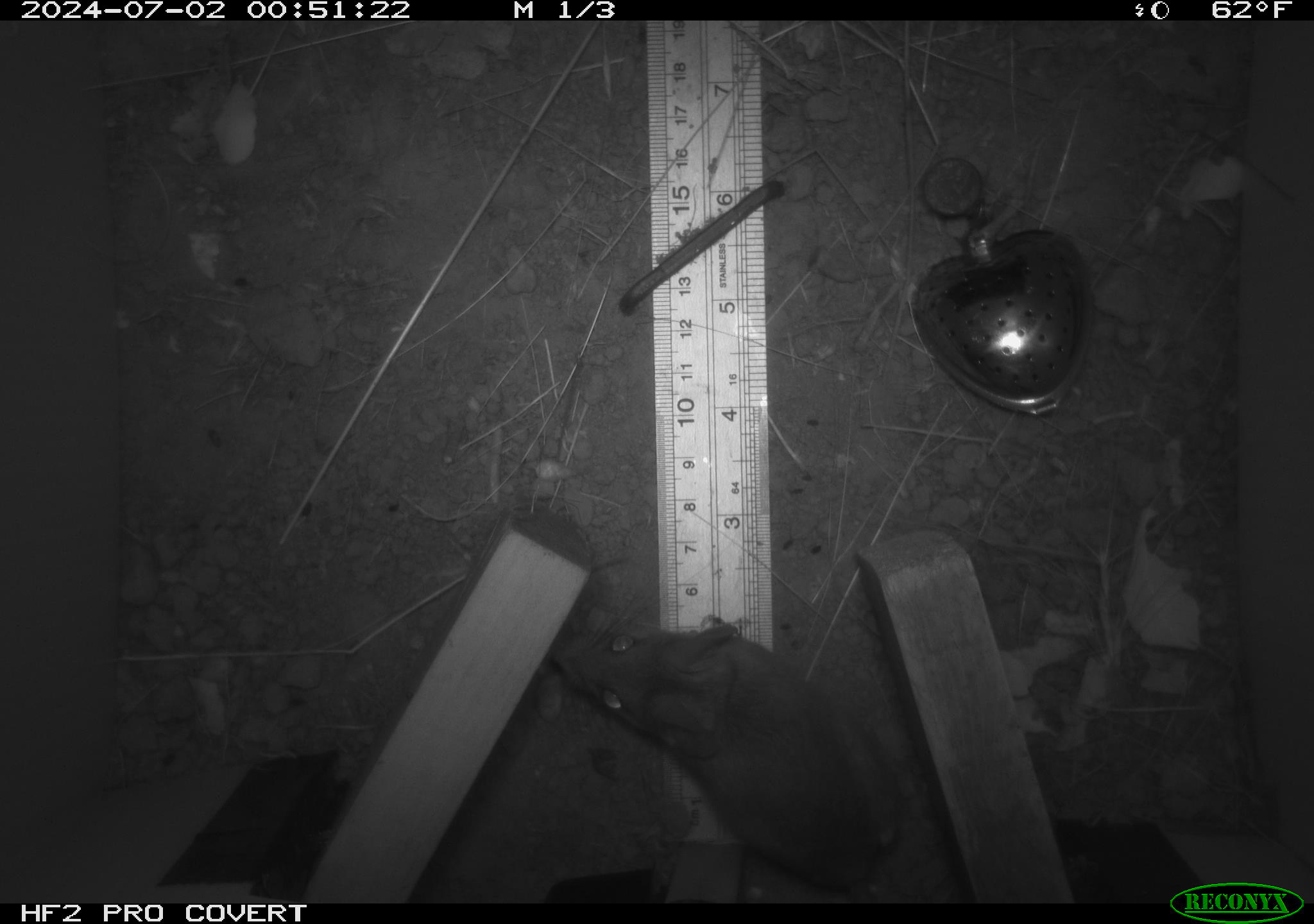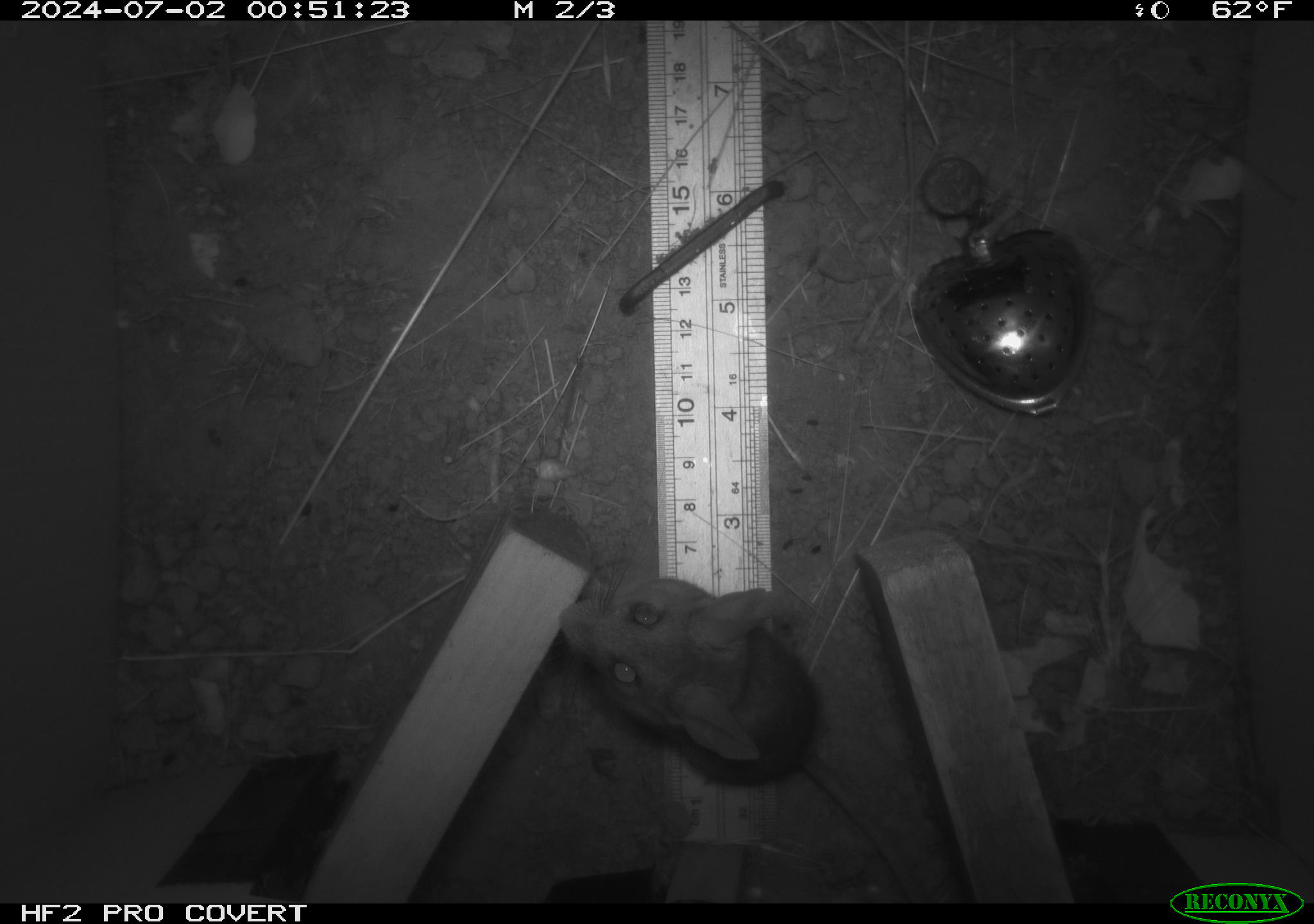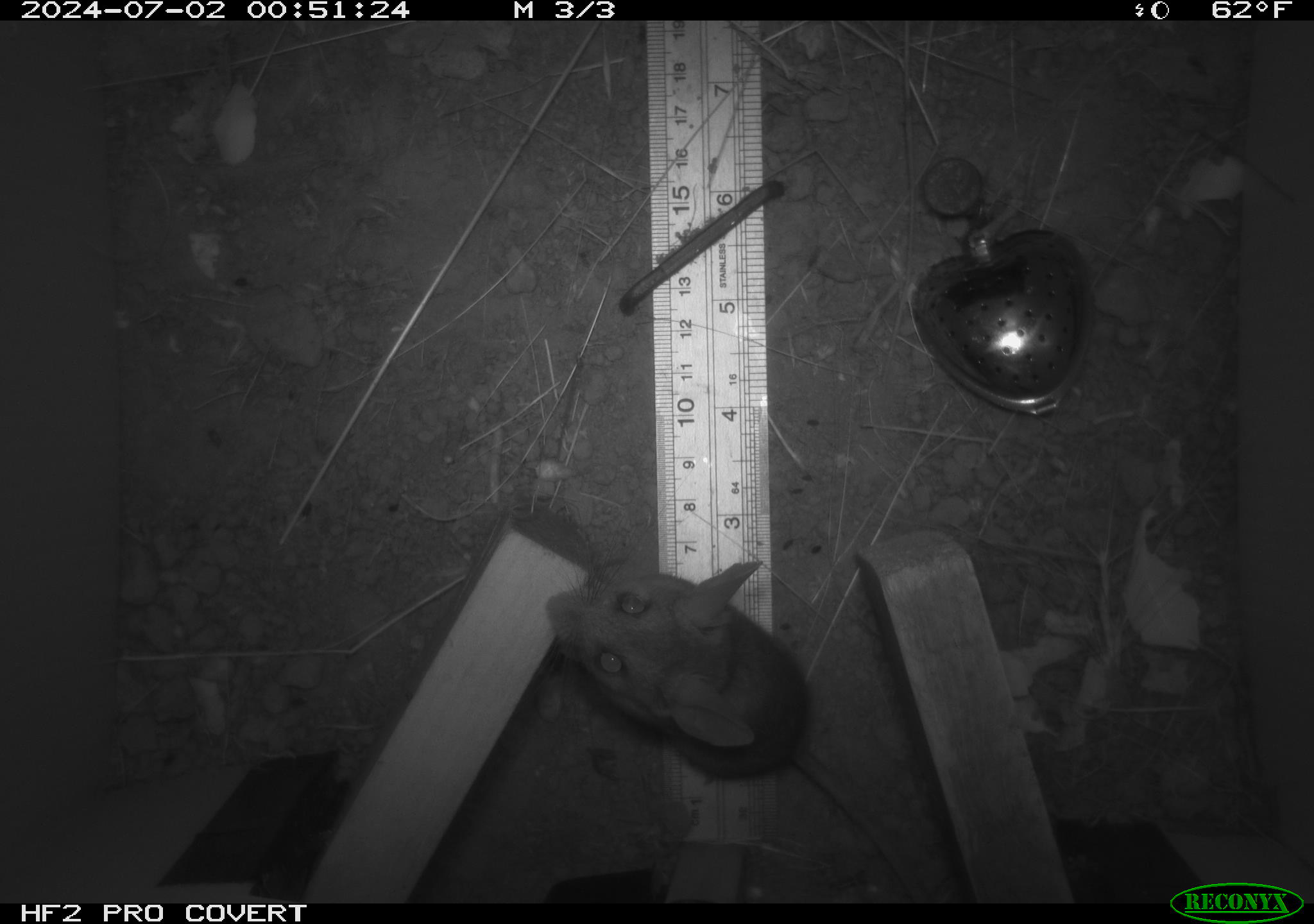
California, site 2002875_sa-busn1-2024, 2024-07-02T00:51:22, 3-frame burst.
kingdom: Animalia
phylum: Chordata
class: Mammalia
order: Rodentia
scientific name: Rodentia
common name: rodent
Rodent (Rodentia).